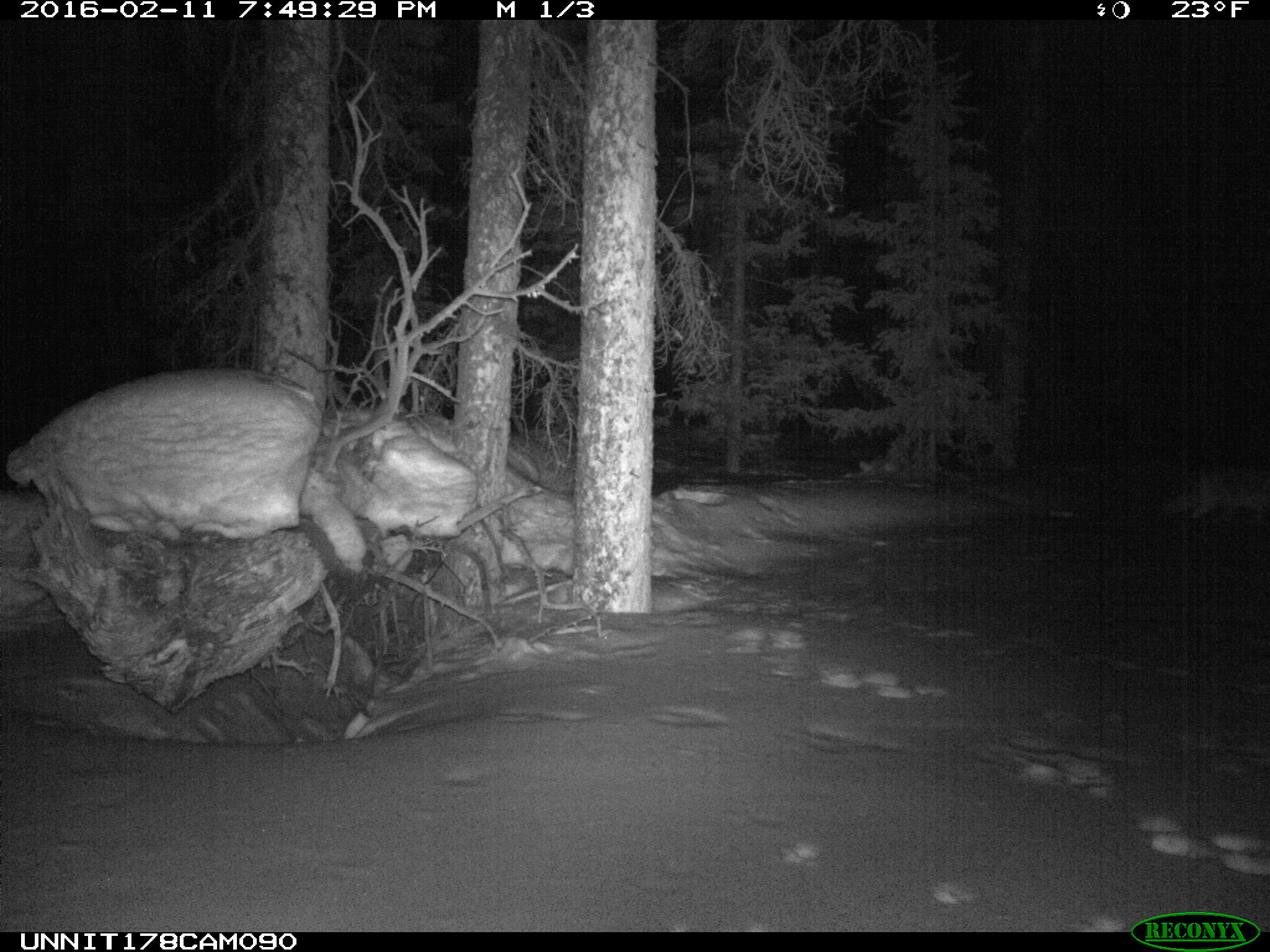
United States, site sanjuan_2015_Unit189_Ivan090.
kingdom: Animalia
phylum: Chordata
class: Mammalia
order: Carnivora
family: Canidae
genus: Canis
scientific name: Canis latrans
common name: coyote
Canis latrans (coyote).